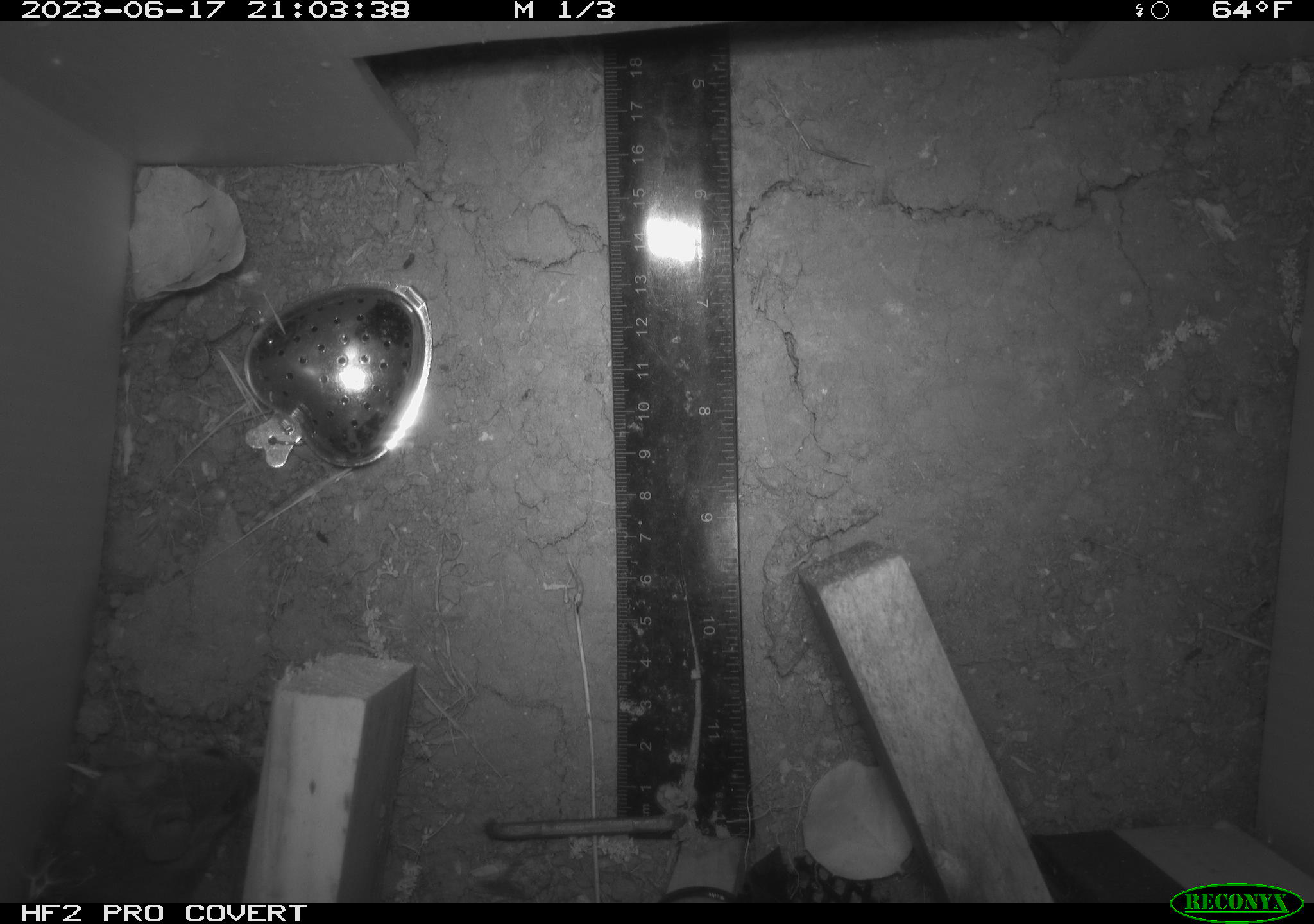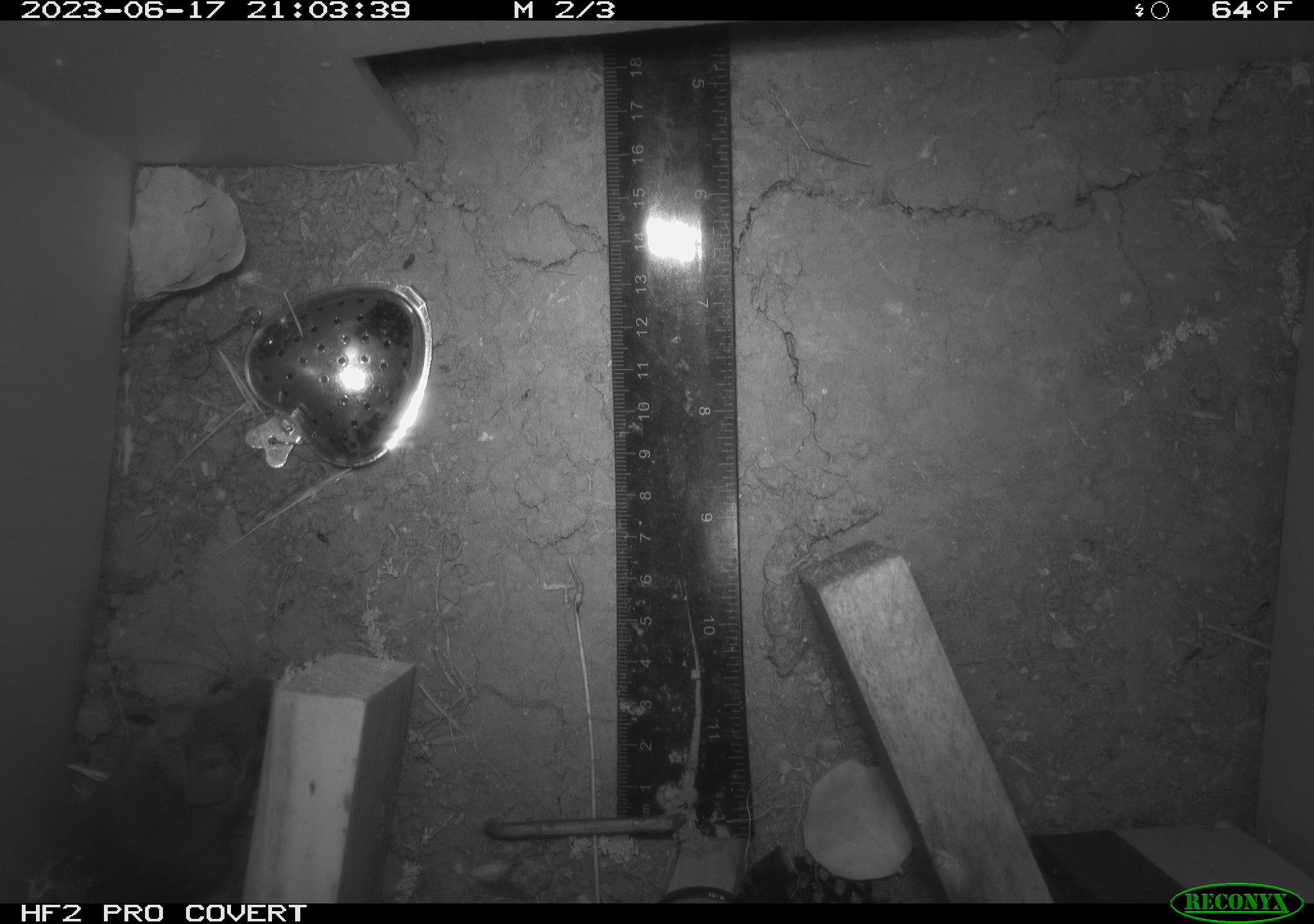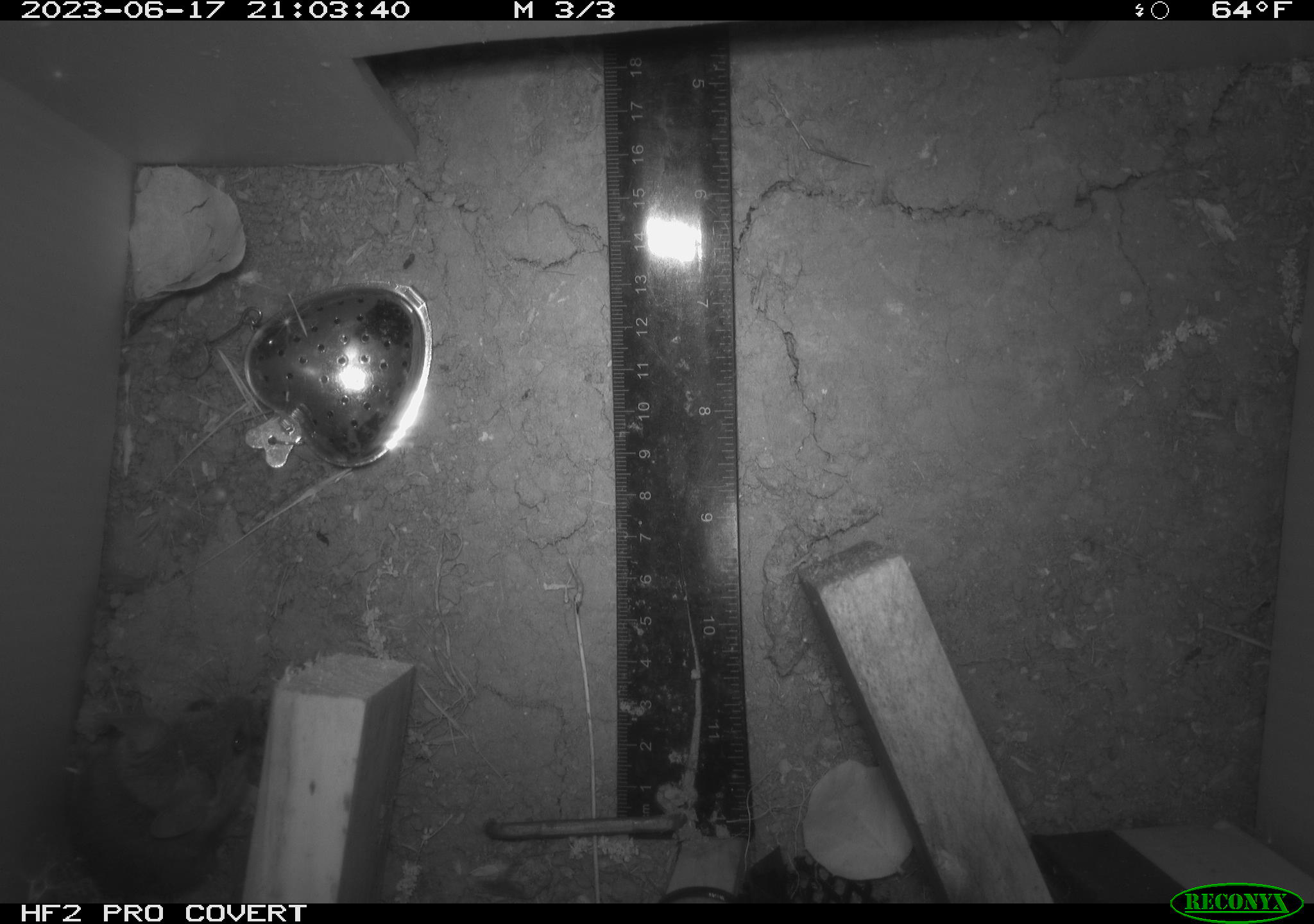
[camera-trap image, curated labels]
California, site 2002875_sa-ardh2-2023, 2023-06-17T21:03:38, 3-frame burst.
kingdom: Animalia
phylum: Chordata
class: Mammalia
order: Rodentia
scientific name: Rodentia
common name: mouse species